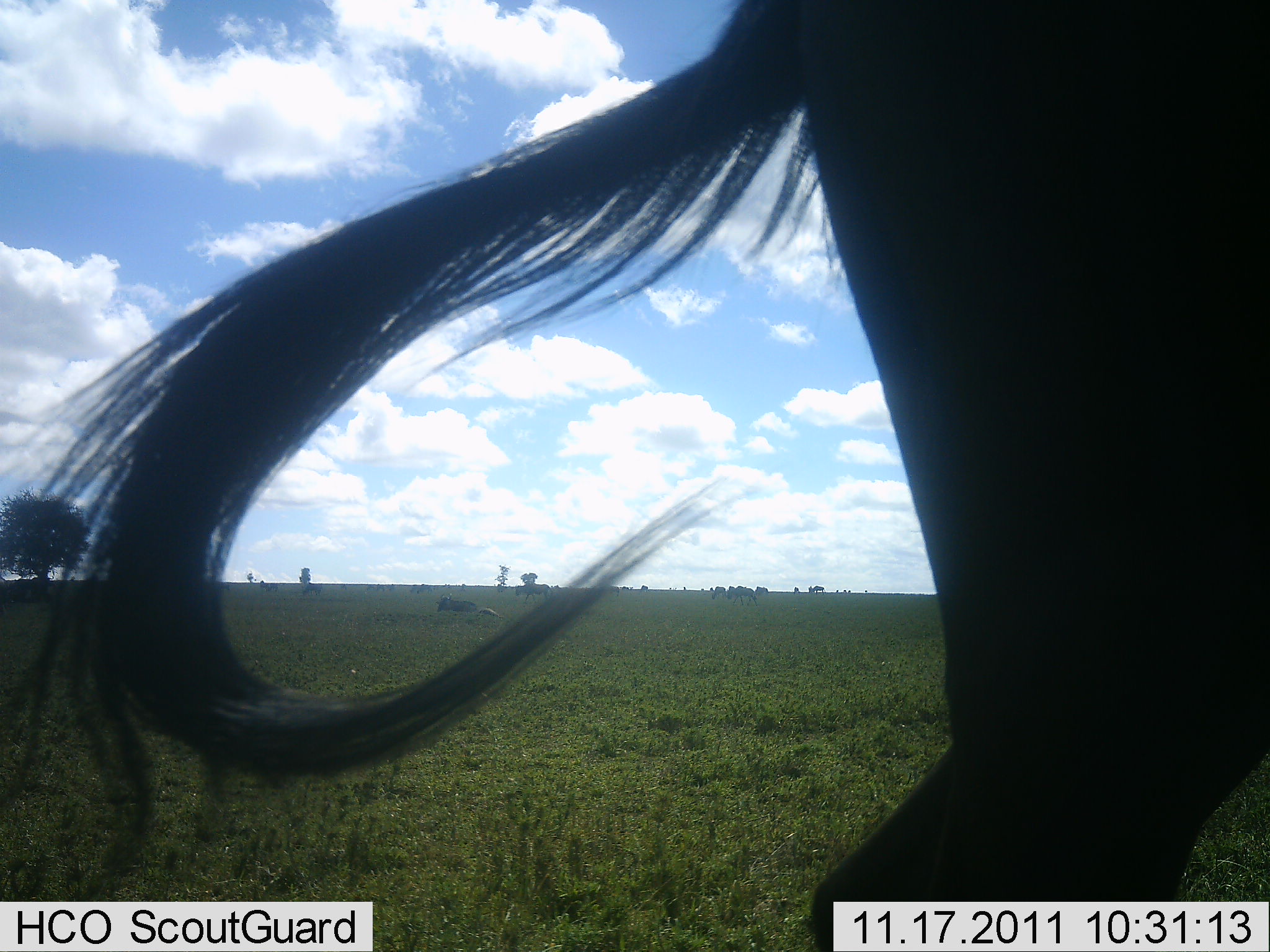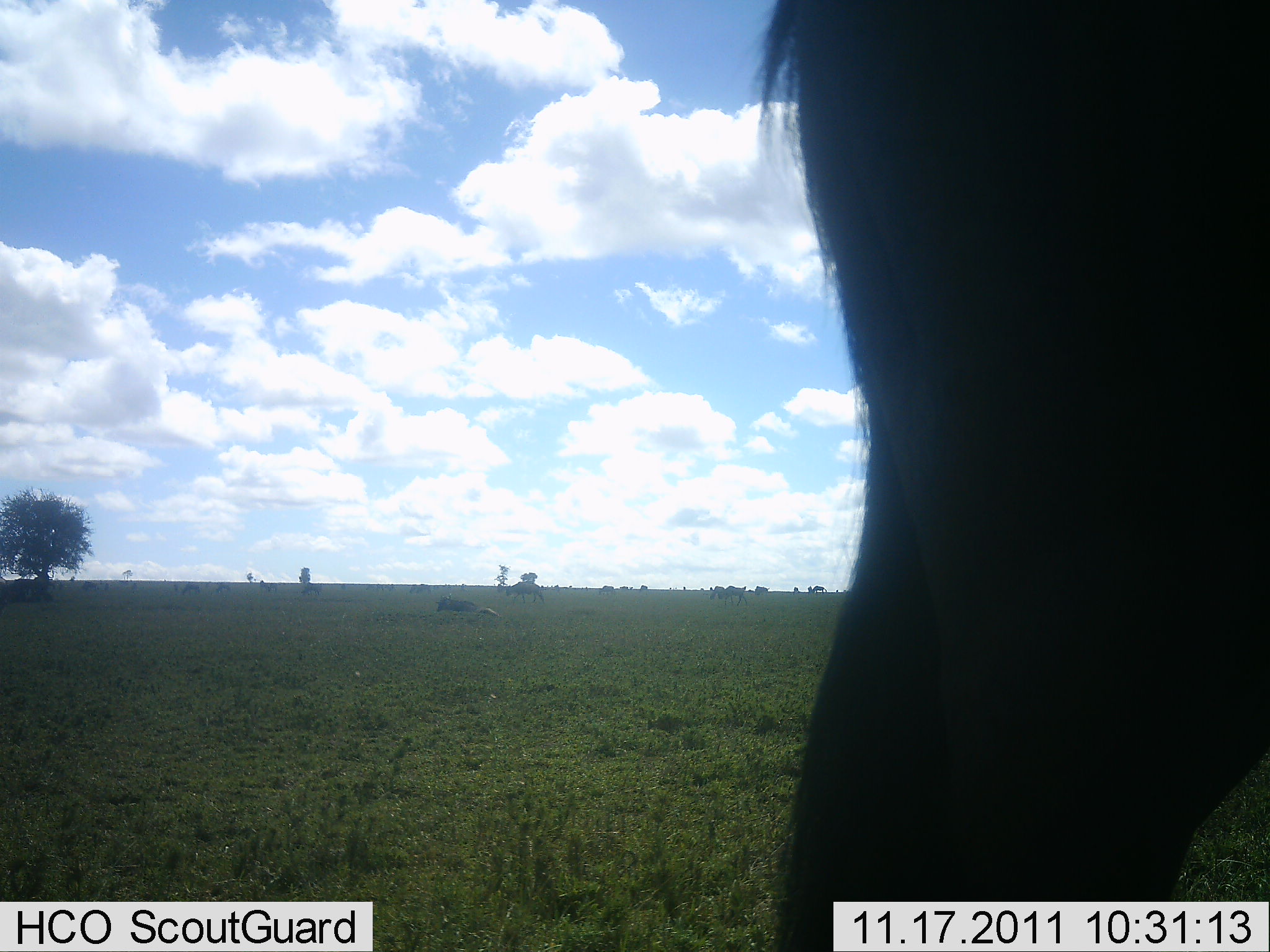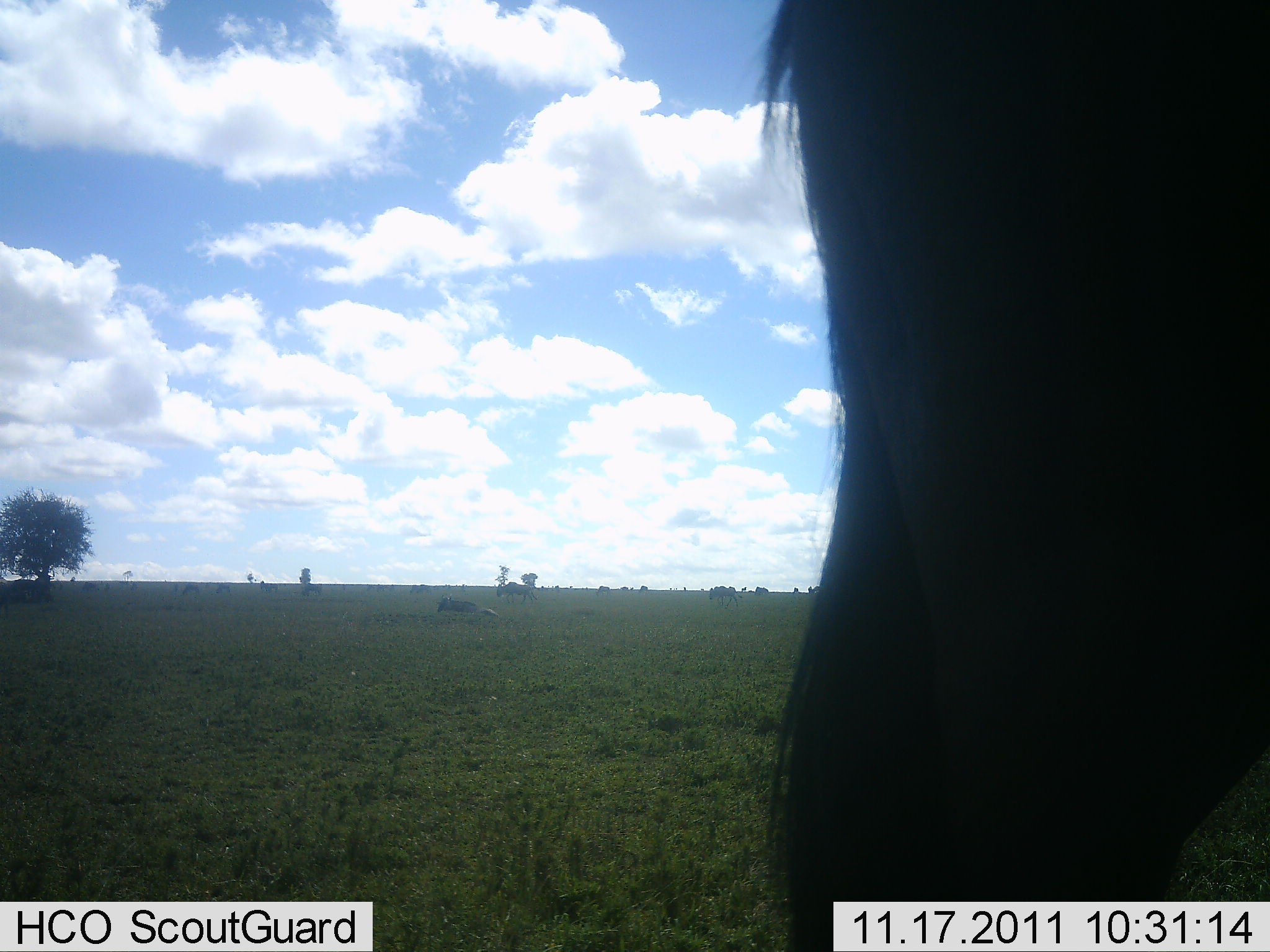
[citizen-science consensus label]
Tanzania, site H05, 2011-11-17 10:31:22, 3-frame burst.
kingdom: Animalia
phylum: Chordata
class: Mammalia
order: Artiodactyla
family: Bovidae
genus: Connochaetes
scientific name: Connochaetes taurinus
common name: blue wildebeest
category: wildebeest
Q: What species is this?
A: Wildebeest (blue wildebeest) (Connochaetes taurinus).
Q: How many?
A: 1.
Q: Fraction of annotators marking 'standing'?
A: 92%.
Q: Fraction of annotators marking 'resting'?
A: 17%.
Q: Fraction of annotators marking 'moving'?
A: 33%.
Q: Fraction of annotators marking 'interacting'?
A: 0%.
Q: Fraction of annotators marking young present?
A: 0%.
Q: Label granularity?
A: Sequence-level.